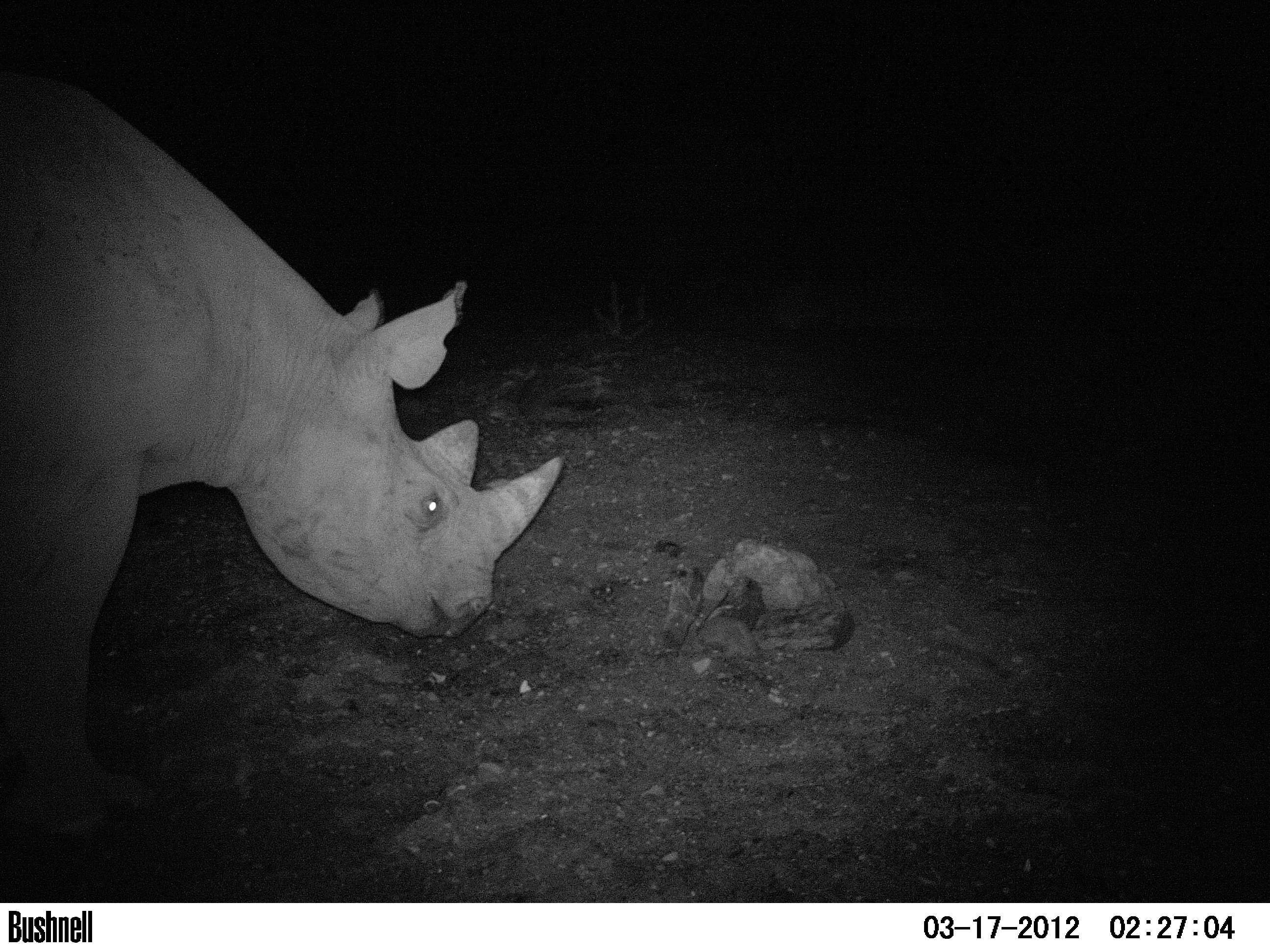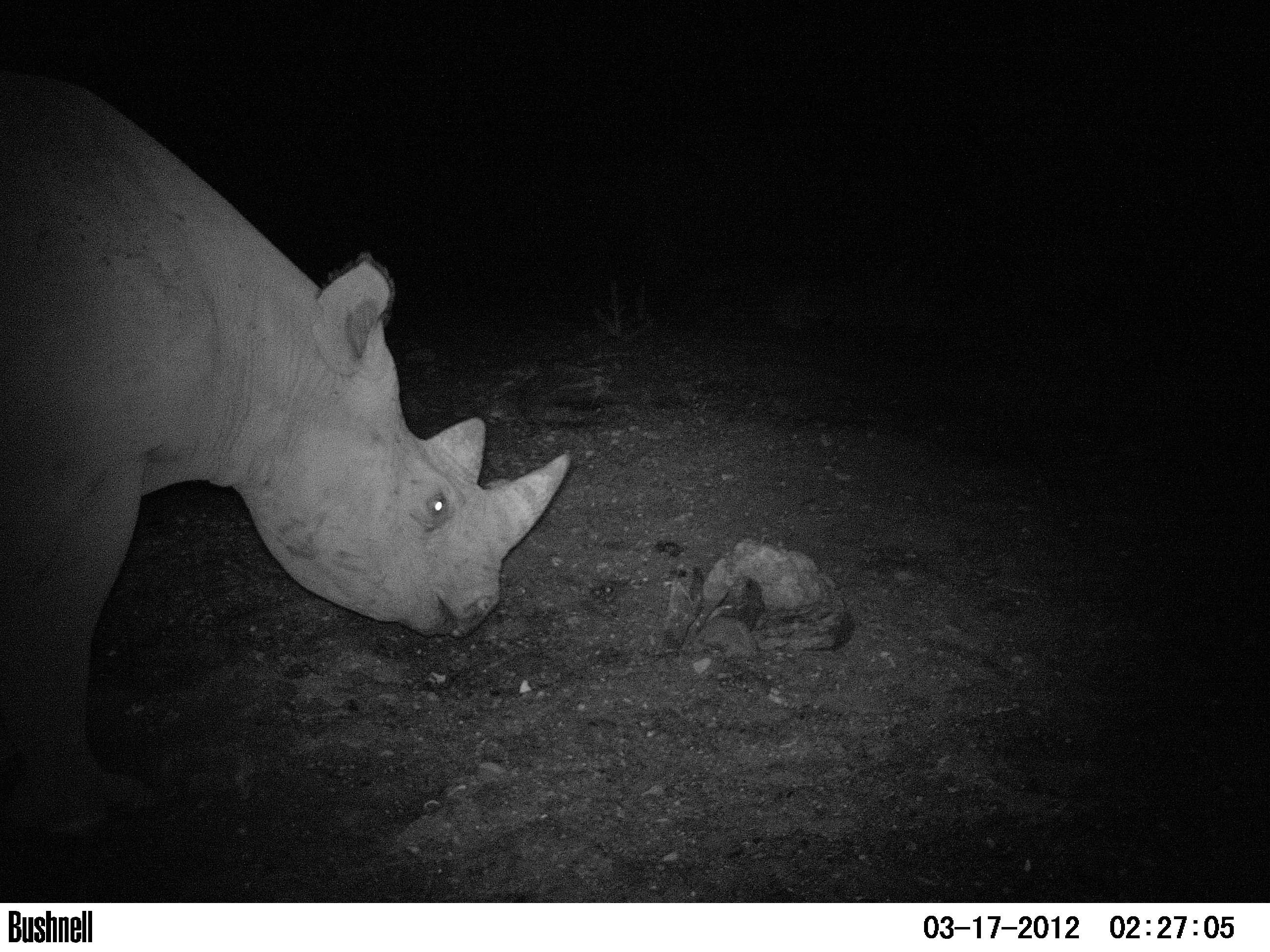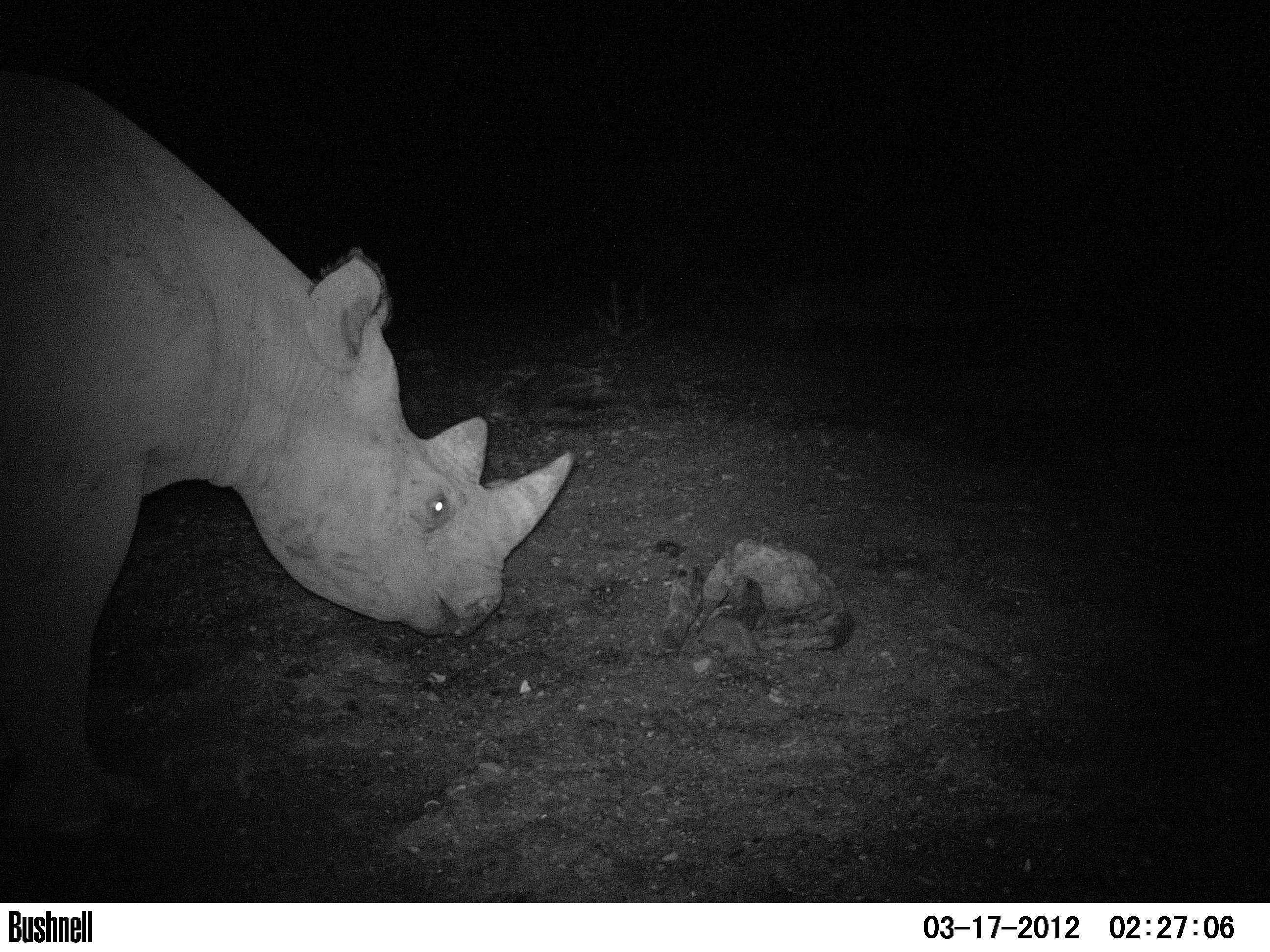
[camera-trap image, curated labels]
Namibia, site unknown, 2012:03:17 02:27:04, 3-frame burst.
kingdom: Animalia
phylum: Chordata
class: Mammalia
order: Perissodactyla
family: Rhinocerotidae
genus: Diceros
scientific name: Diceros bicornis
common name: black rhinoceros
Diceros bicornis (black rhinoceros).